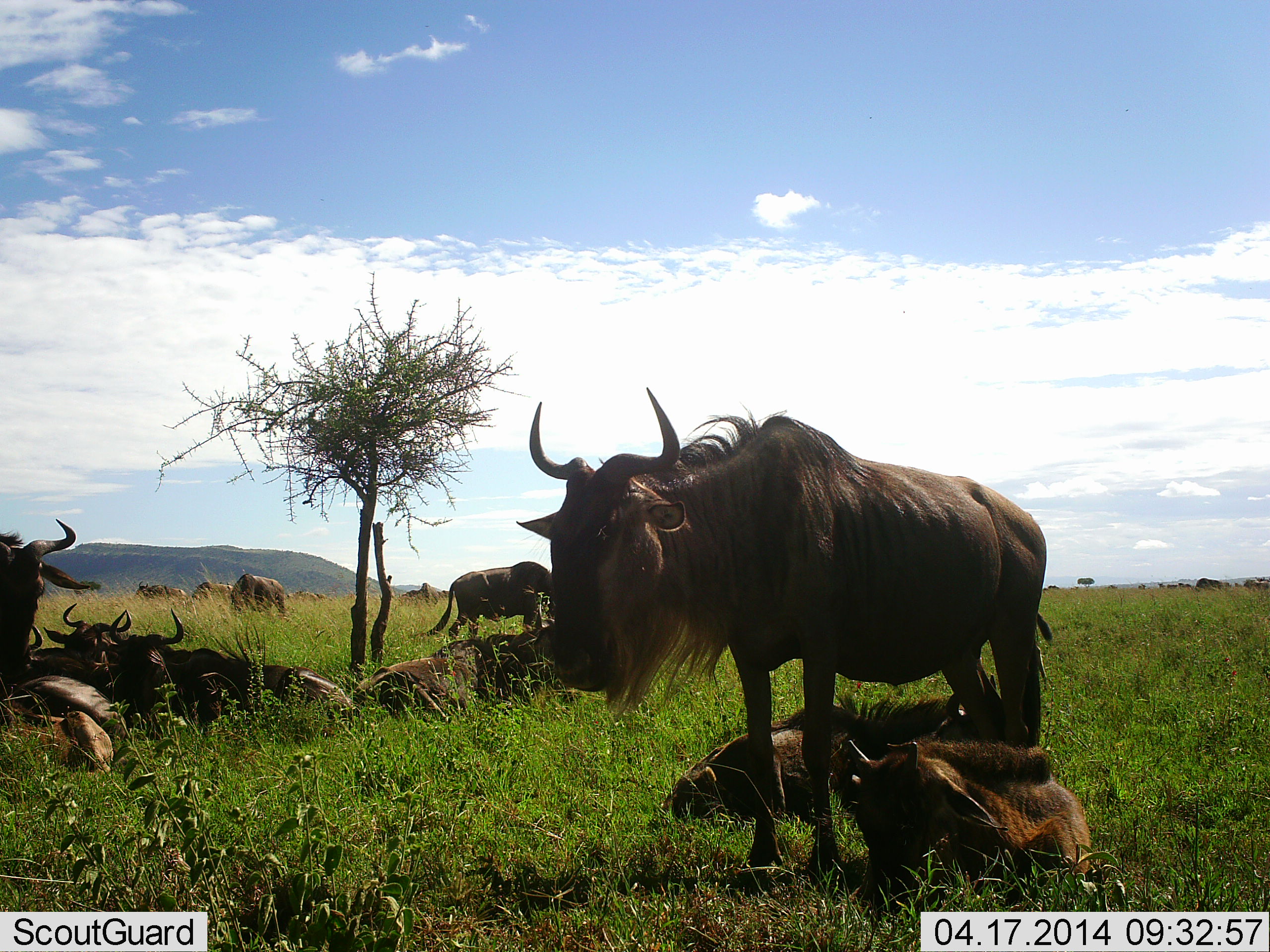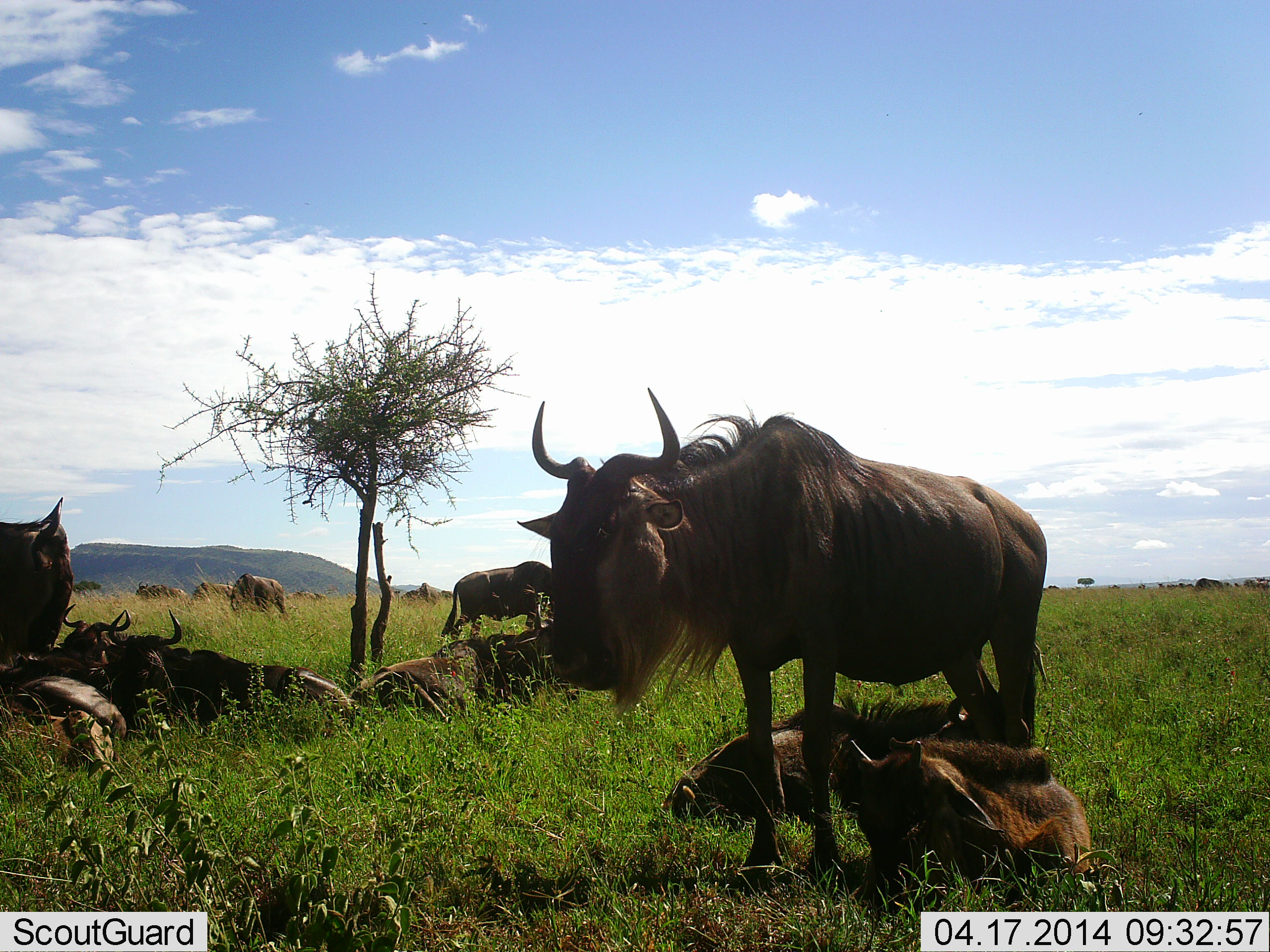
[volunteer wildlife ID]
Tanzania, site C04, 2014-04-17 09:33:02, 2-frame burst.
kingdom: Animalia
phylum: Chordata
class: Mammalia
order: Artiodactyla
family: Bovidae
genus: Connochaetes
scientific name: Connochaetes taurinus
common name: blue wildebeest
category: wildebeest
Wildebeest (blue wildebeest) (Connochaetes taurinus), count 11-50. Behavior (volunteer vote fractions): standing 80%, resting 93%, moving 18%, interacting 5%. Young present (vote fraction): 72%. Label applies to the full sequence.